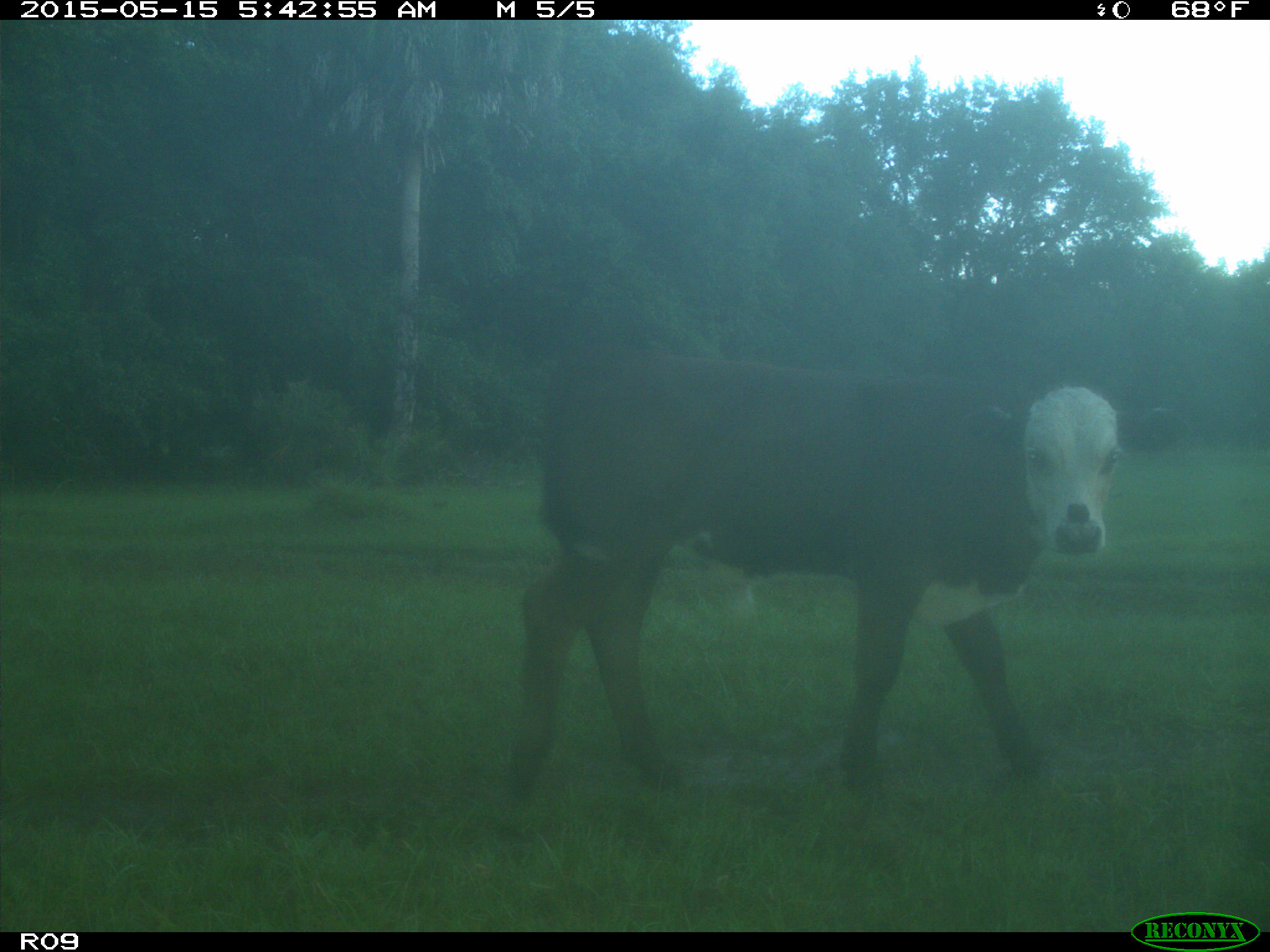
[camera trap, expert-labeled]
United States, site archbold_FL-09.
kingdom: Animalia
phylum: Chordata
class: Mammalia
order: Artiodactyla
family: Bovidae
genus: Bos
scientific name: Bos taurus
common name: domestic cow